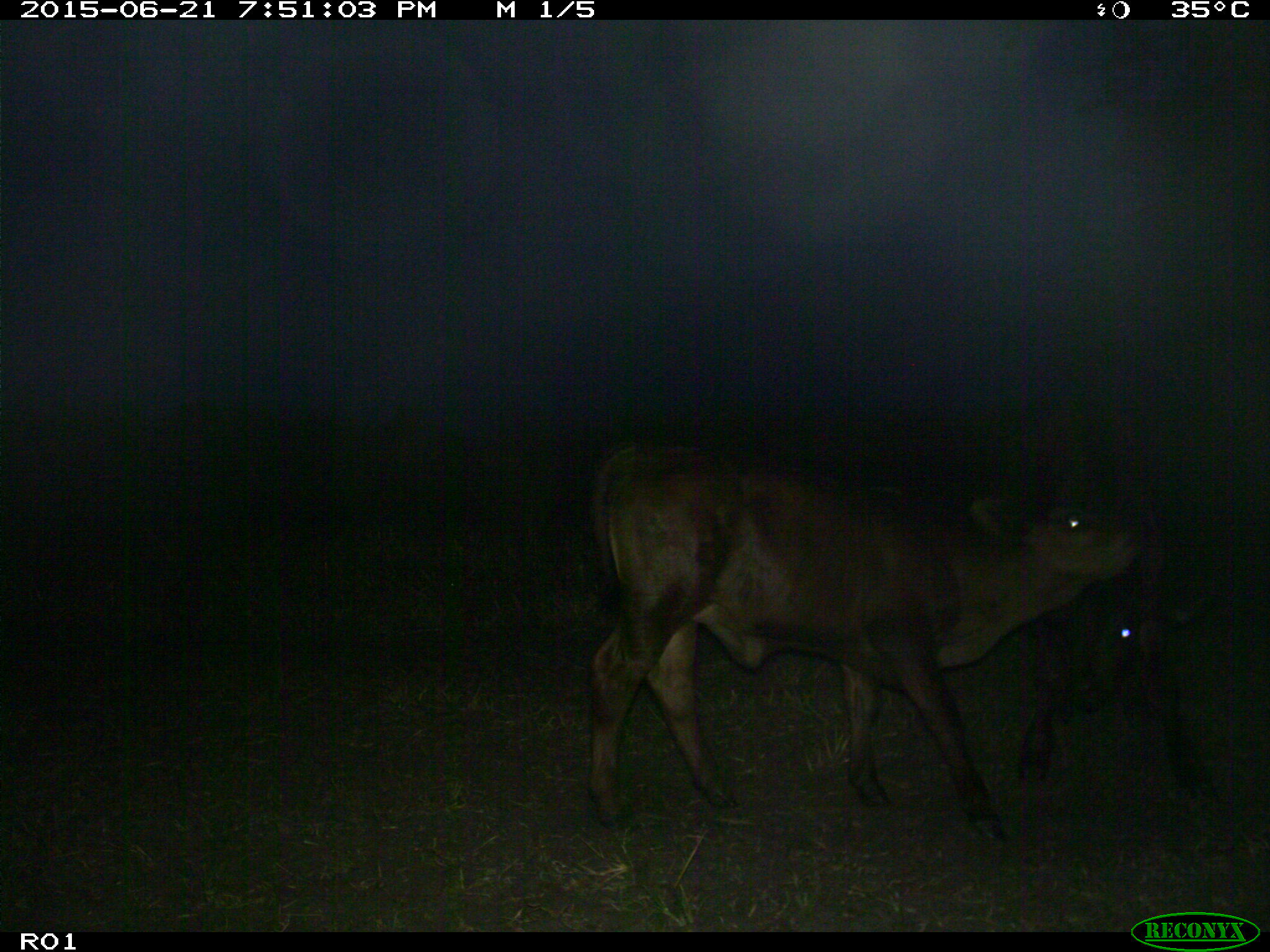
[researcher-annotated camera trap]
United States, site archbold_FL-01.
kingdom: Animalia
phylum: Chordata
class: Mammalia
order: Artiodactyla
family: Bovidae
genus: Bos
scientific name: Bos taurus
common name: domestic cow